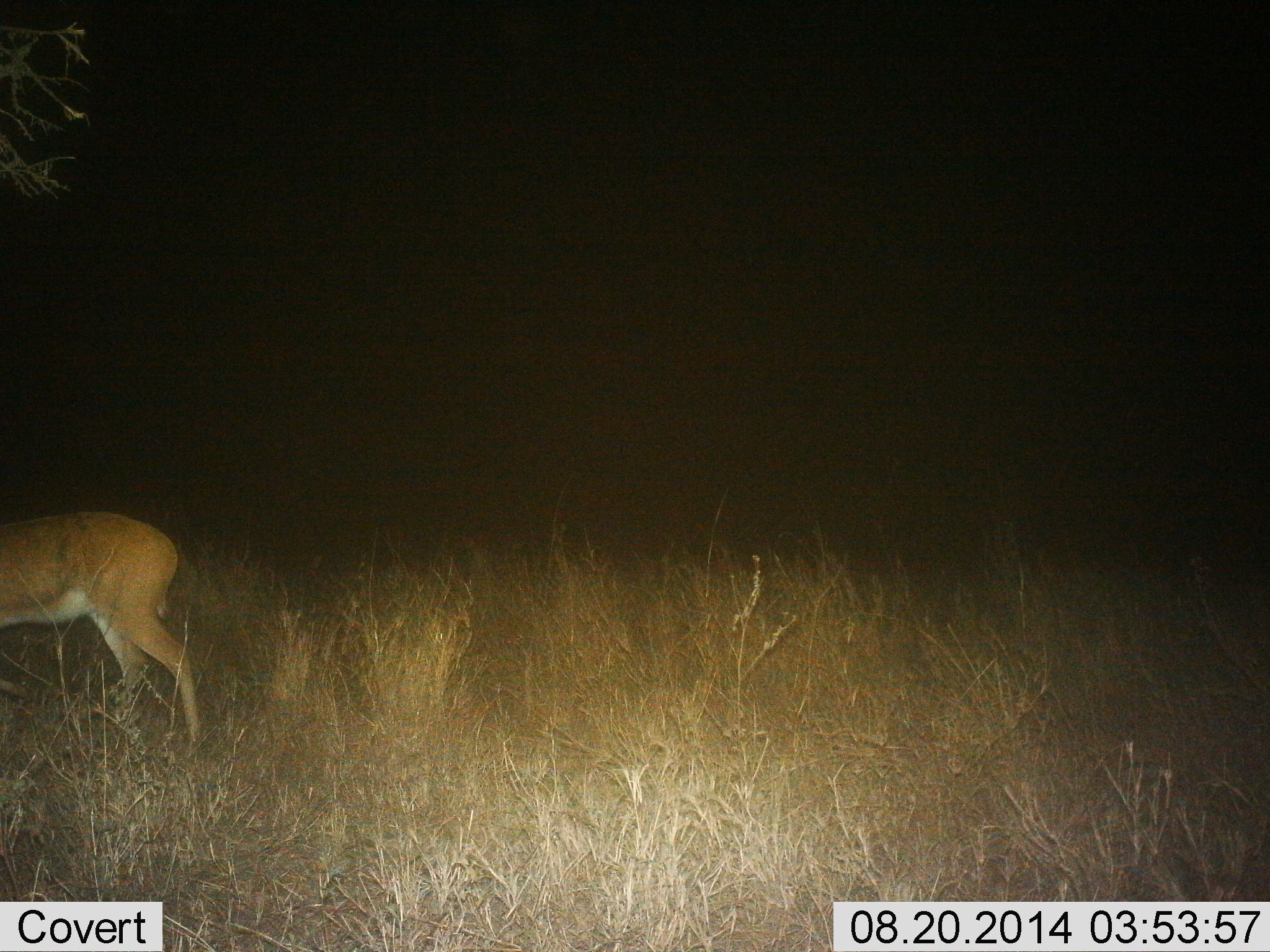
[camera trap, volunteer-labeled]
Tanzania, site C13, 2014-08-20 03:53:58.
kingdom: Animalia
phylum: Chordata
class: Mammalia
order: Artiodactyla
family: Bovidae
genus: Redunca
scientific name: Redunca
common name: reedbuck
Reedbuck (Redunca), count 1. Behavior (volunteer vote fractions): standing 78%, resting 0%, moving 22%, interacting 0%. Young present (vote fraction): 0%. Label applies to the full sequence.